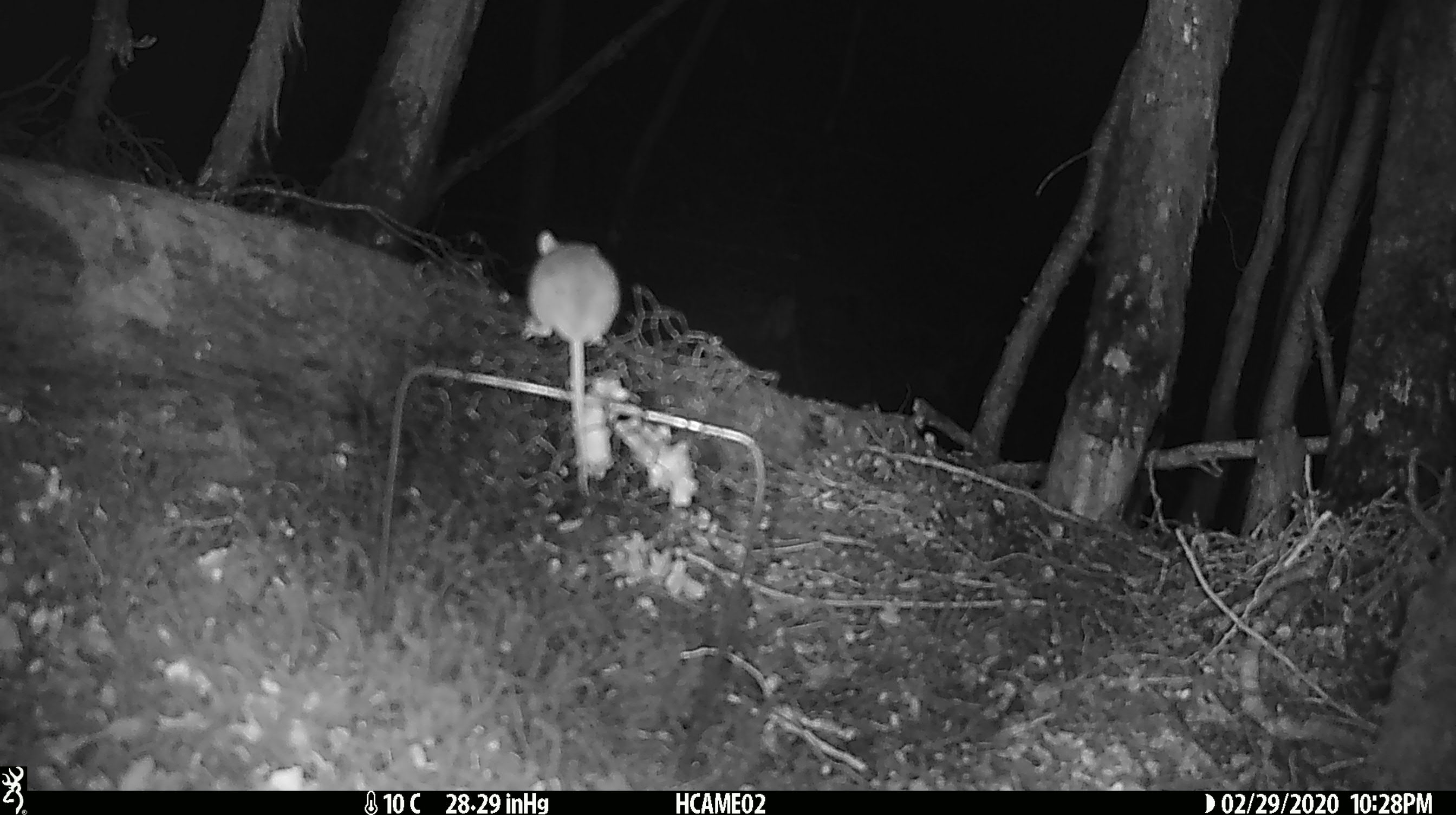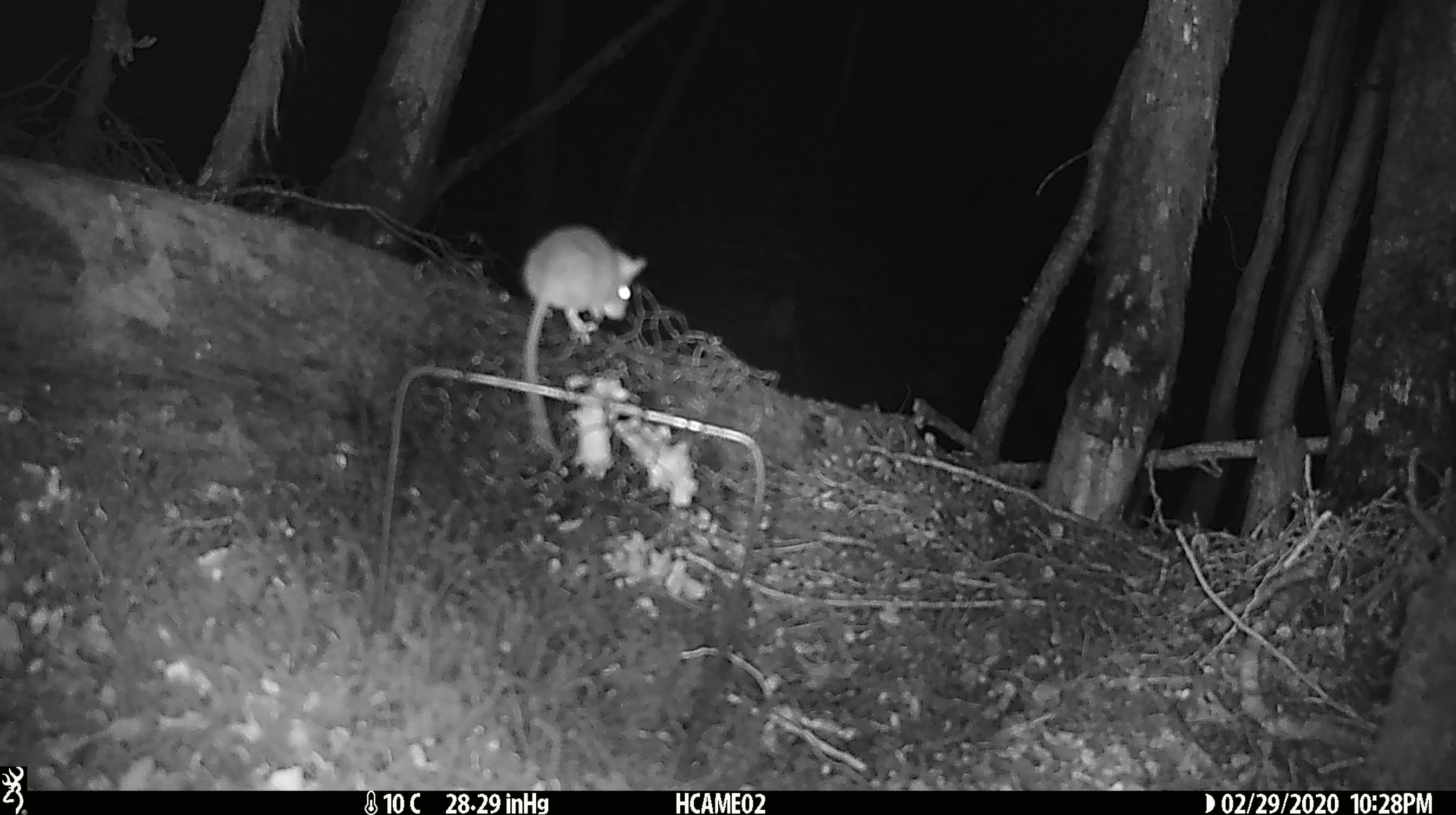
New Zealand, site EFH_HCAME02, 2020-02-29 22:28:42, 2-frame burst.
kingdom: Animalia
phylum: Chordata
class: Mammalia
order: Rodentia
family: Muridae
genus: Mus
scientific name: Mus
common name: mouse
Mouse (Mus).